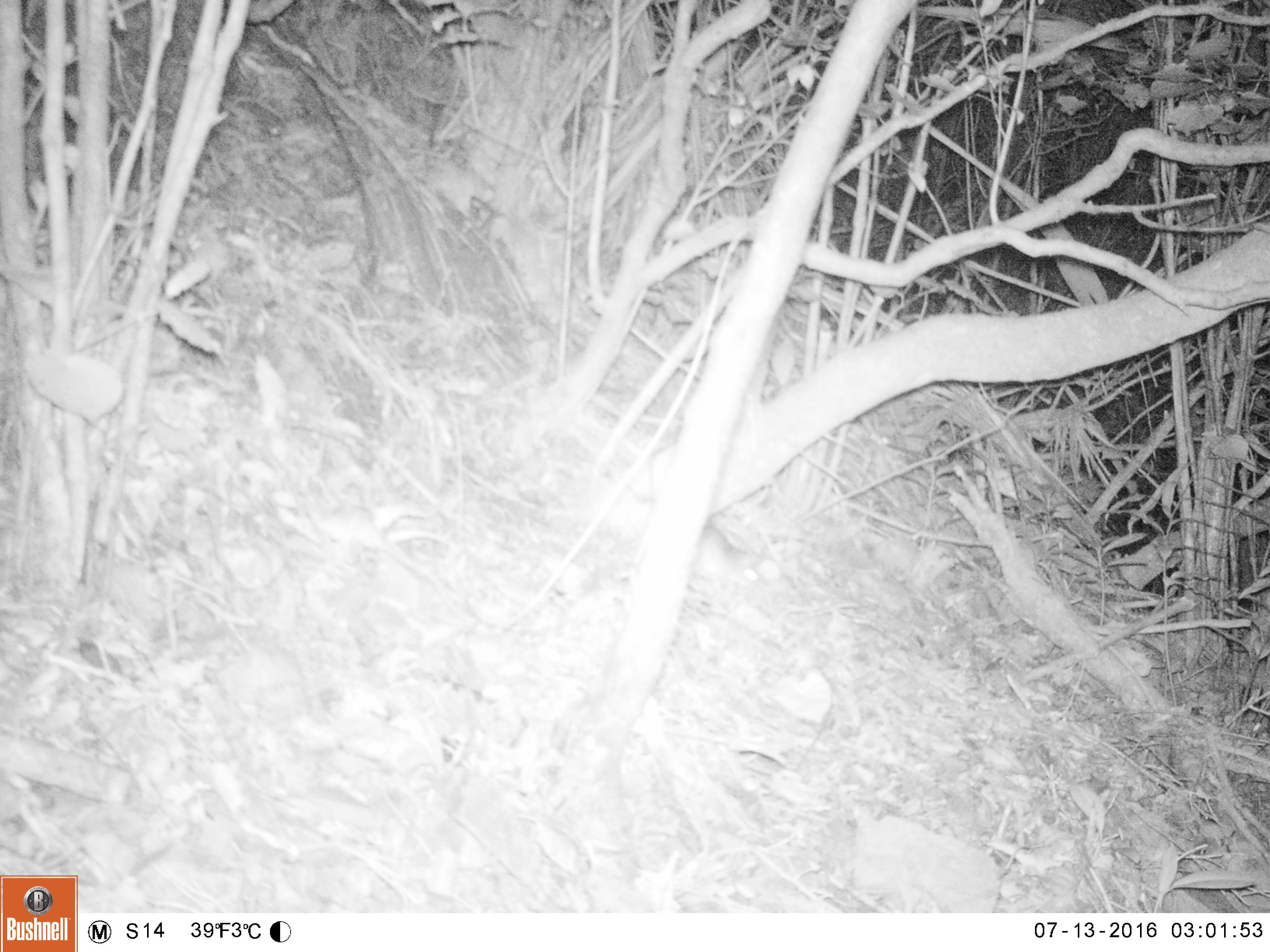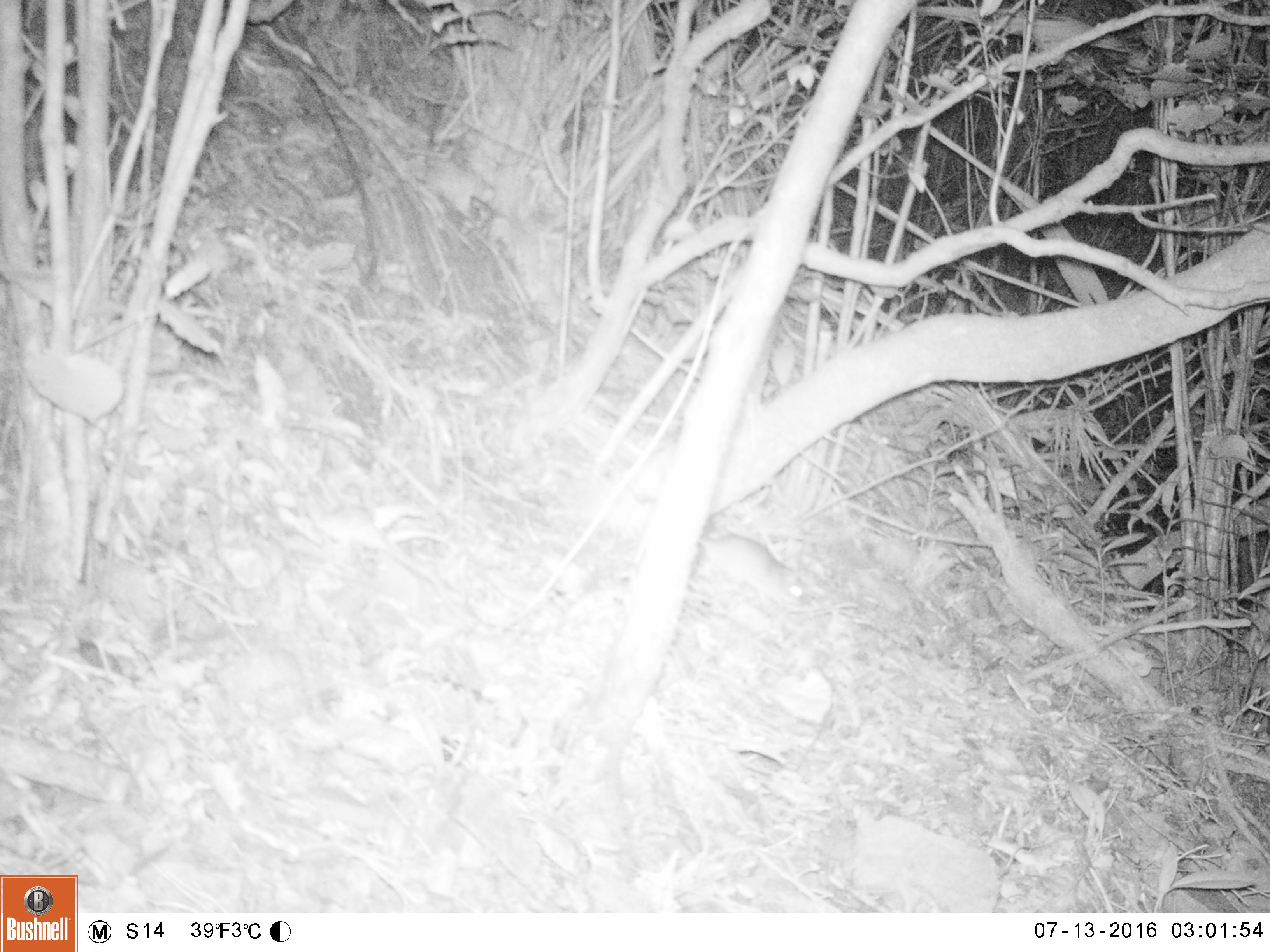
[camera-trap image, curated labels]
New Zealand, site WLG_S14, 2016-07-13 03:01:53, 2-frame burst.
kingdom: Animalia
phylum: Chordata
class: Mammalia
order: Rodentia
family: Muridae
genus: Rattus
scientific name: Rattus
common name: rat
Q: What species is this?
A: Rat (Rattus).